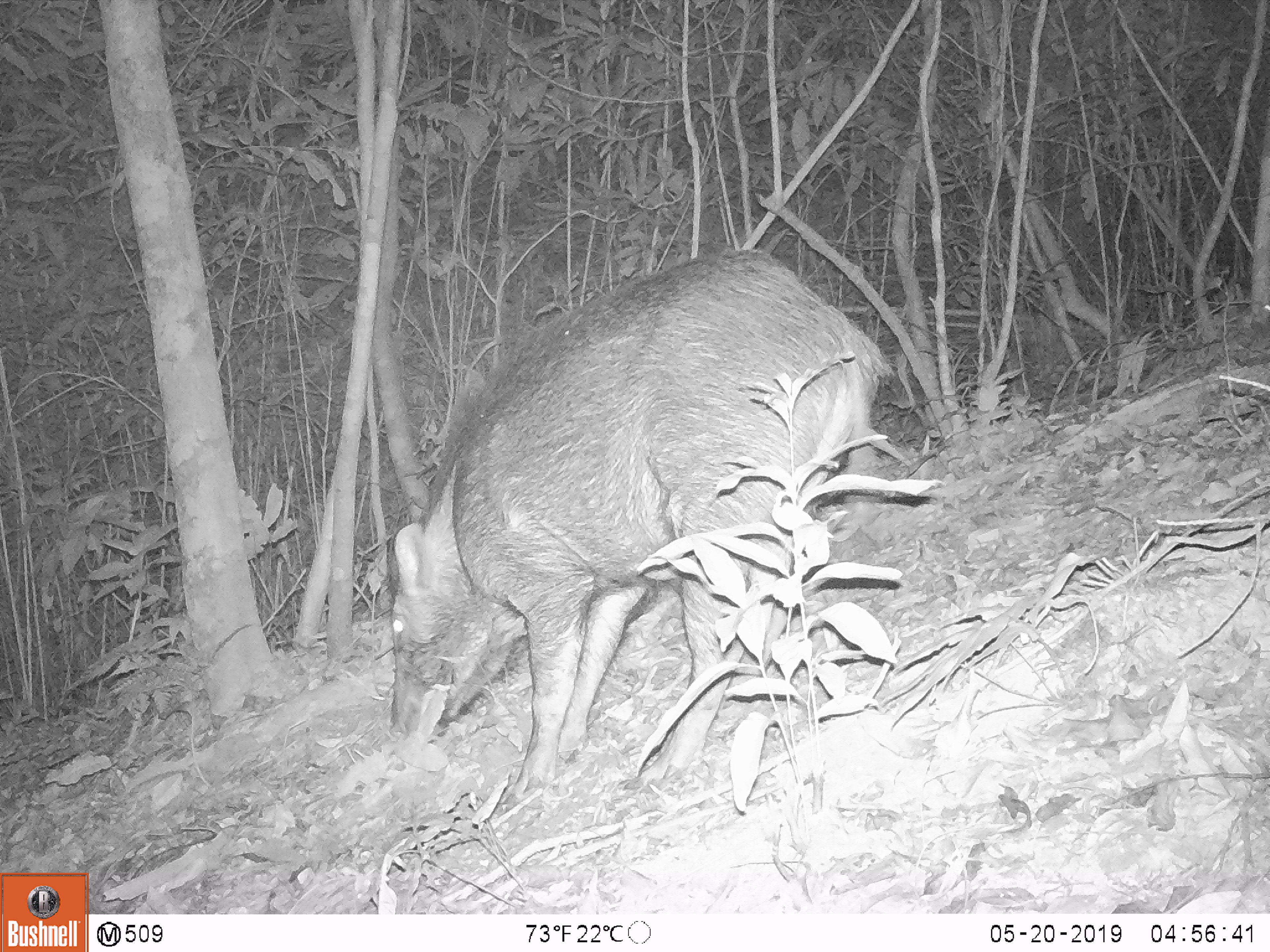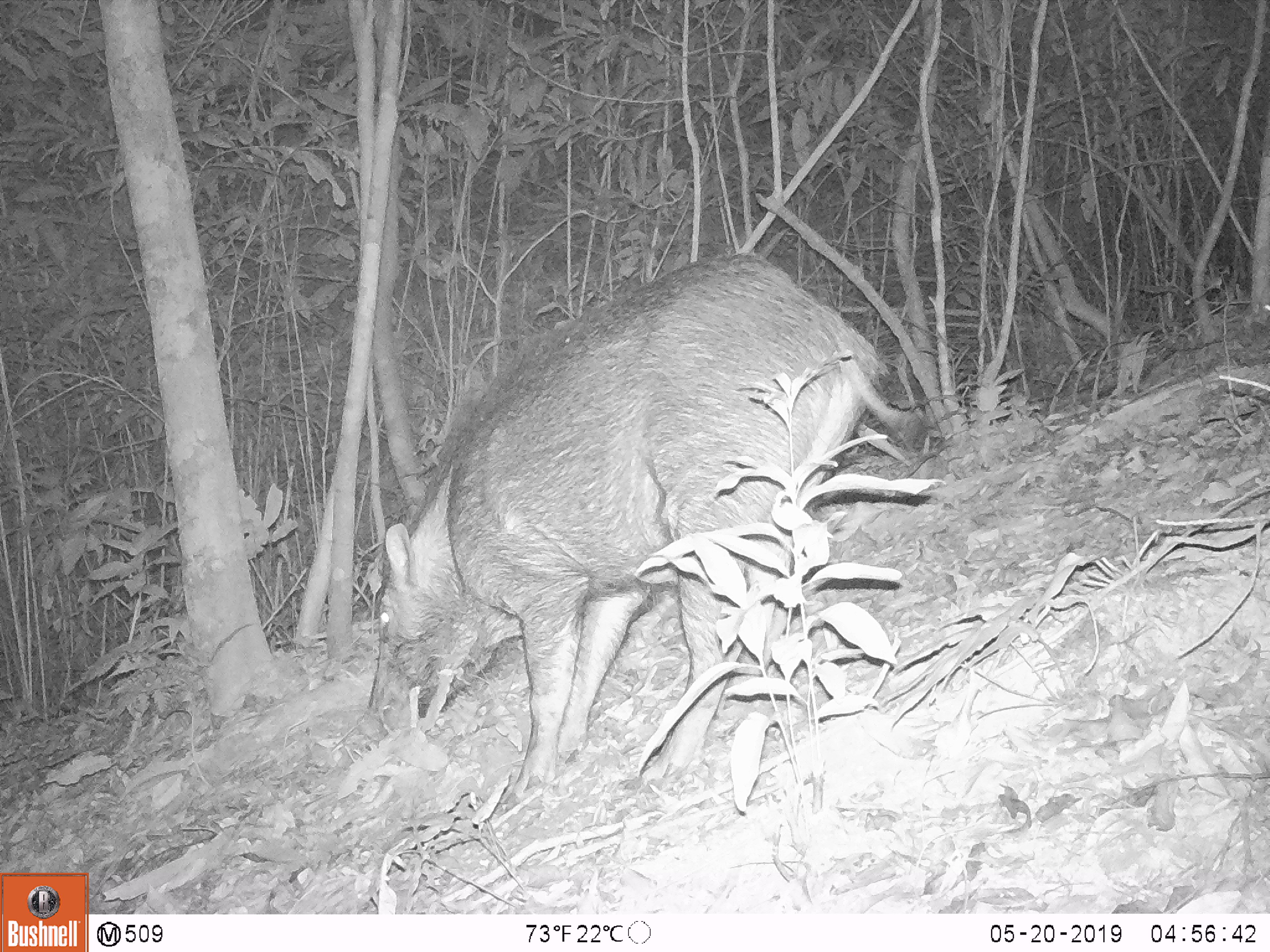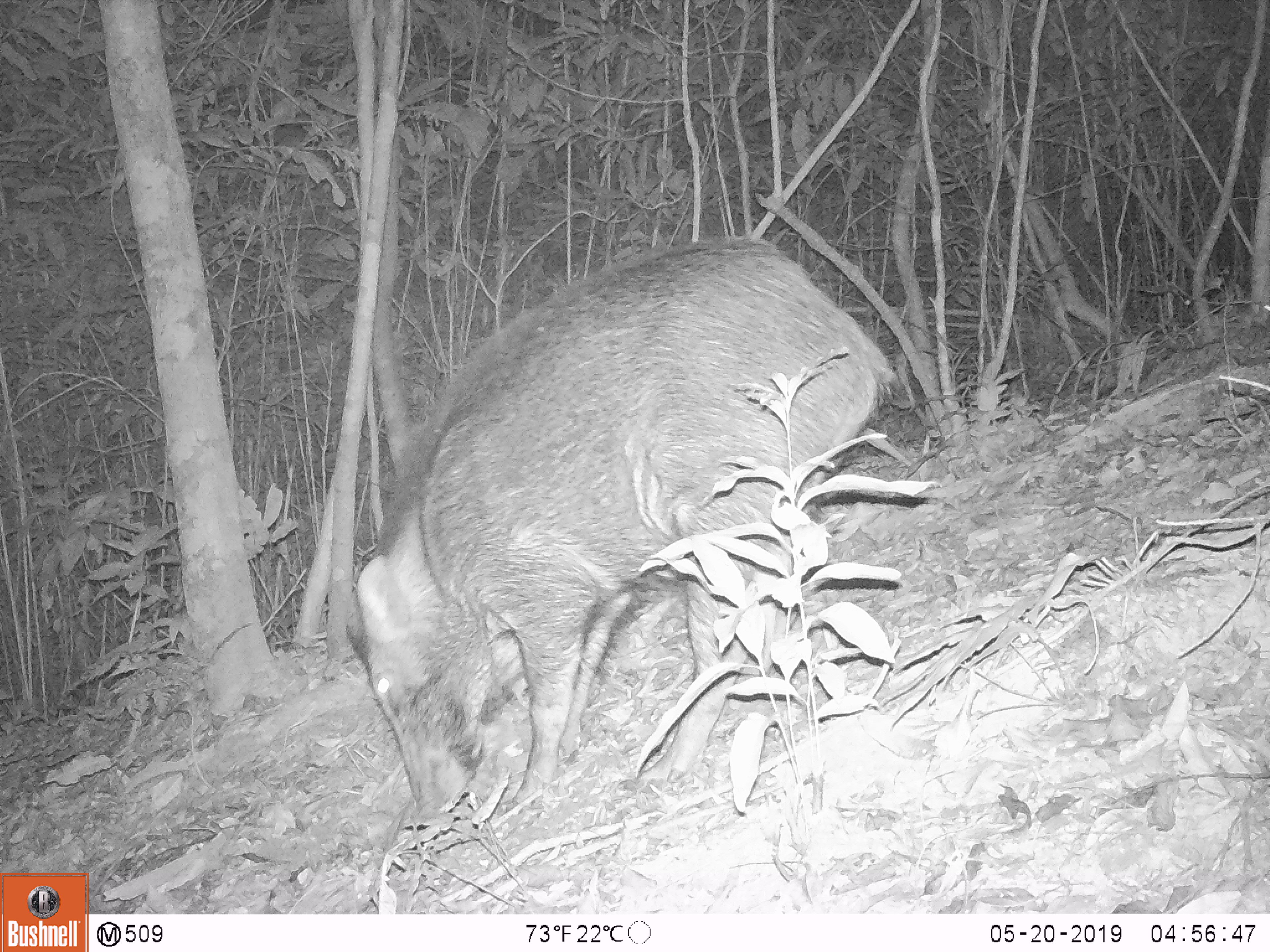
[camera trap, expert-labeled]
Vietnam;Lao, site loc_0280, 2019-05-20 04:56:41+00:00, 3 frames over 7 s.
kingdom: Animalia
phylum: Chordata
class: Mammalia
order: Artiodactyla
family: Suidae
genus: Sus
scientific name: Sus scrofa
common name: eurasian wild pig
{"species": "eurasian wild pig (Sus scrofa)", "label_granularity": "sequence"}